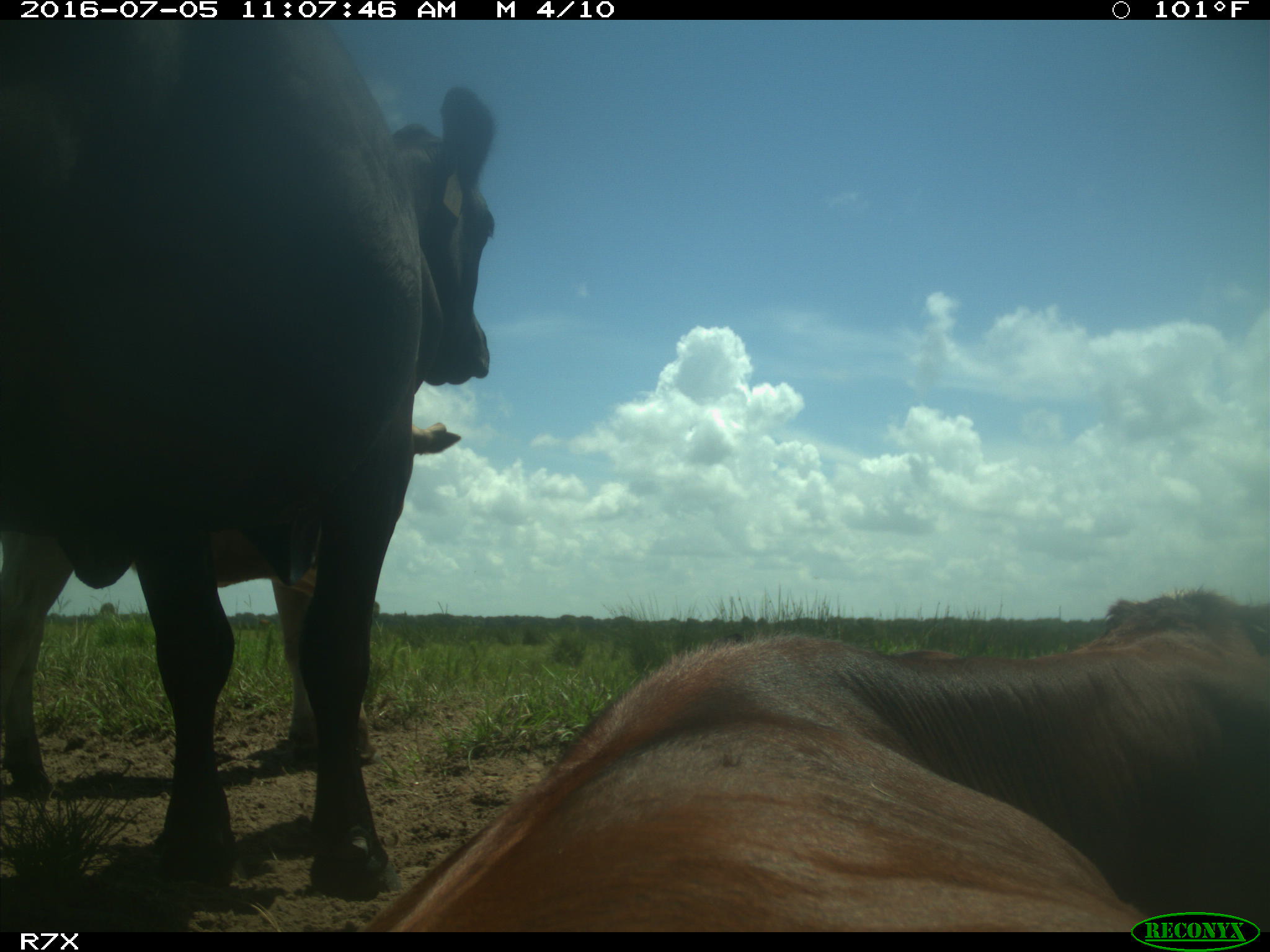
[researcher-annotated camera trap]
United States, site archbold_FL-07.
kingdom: Animalia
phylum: Chordata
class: Mammalia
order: Artiodactyla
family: Bovidae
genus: Bos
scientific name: Bos taurus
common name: domestic cow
Bos taurus (domestic cow).